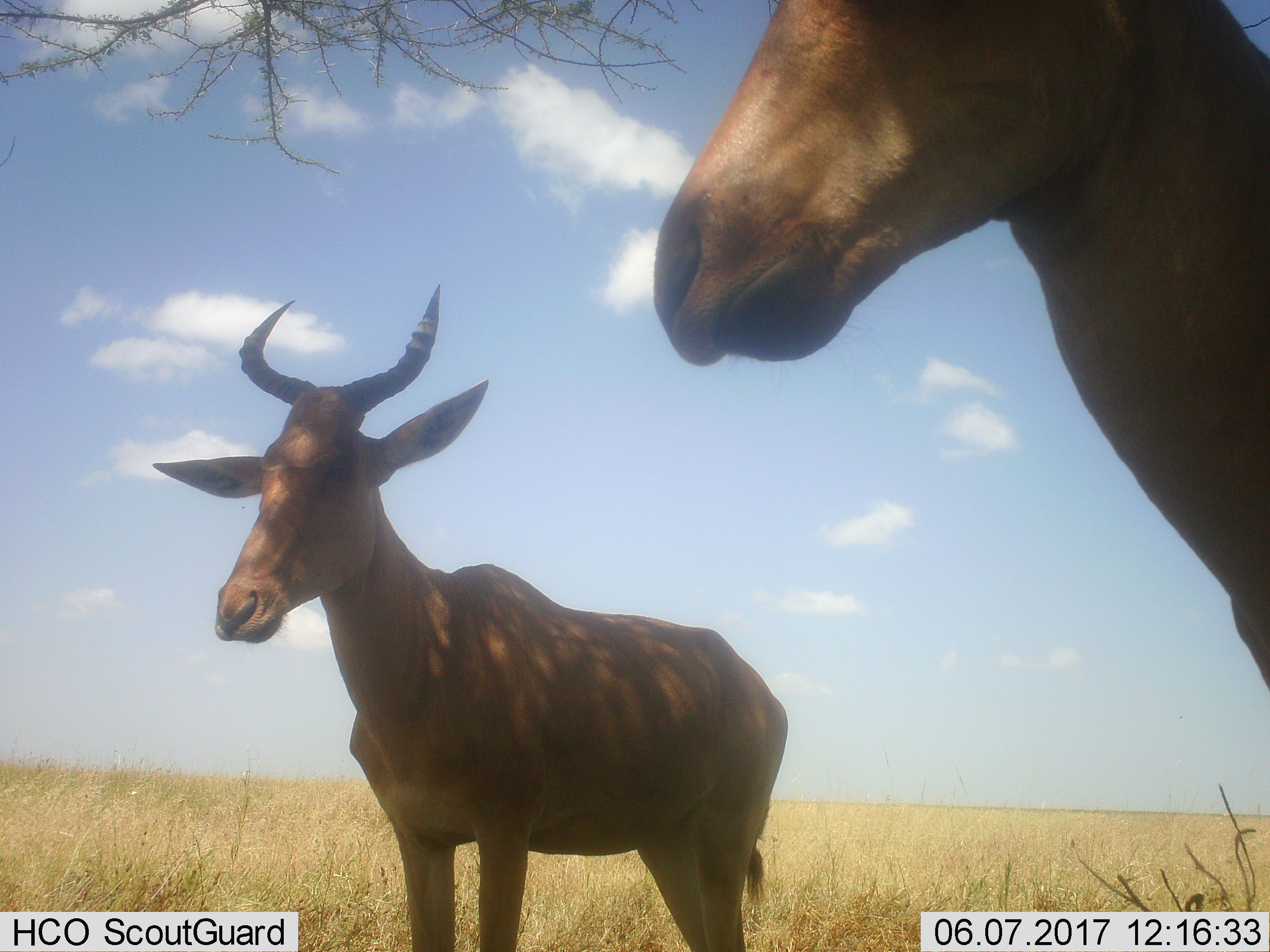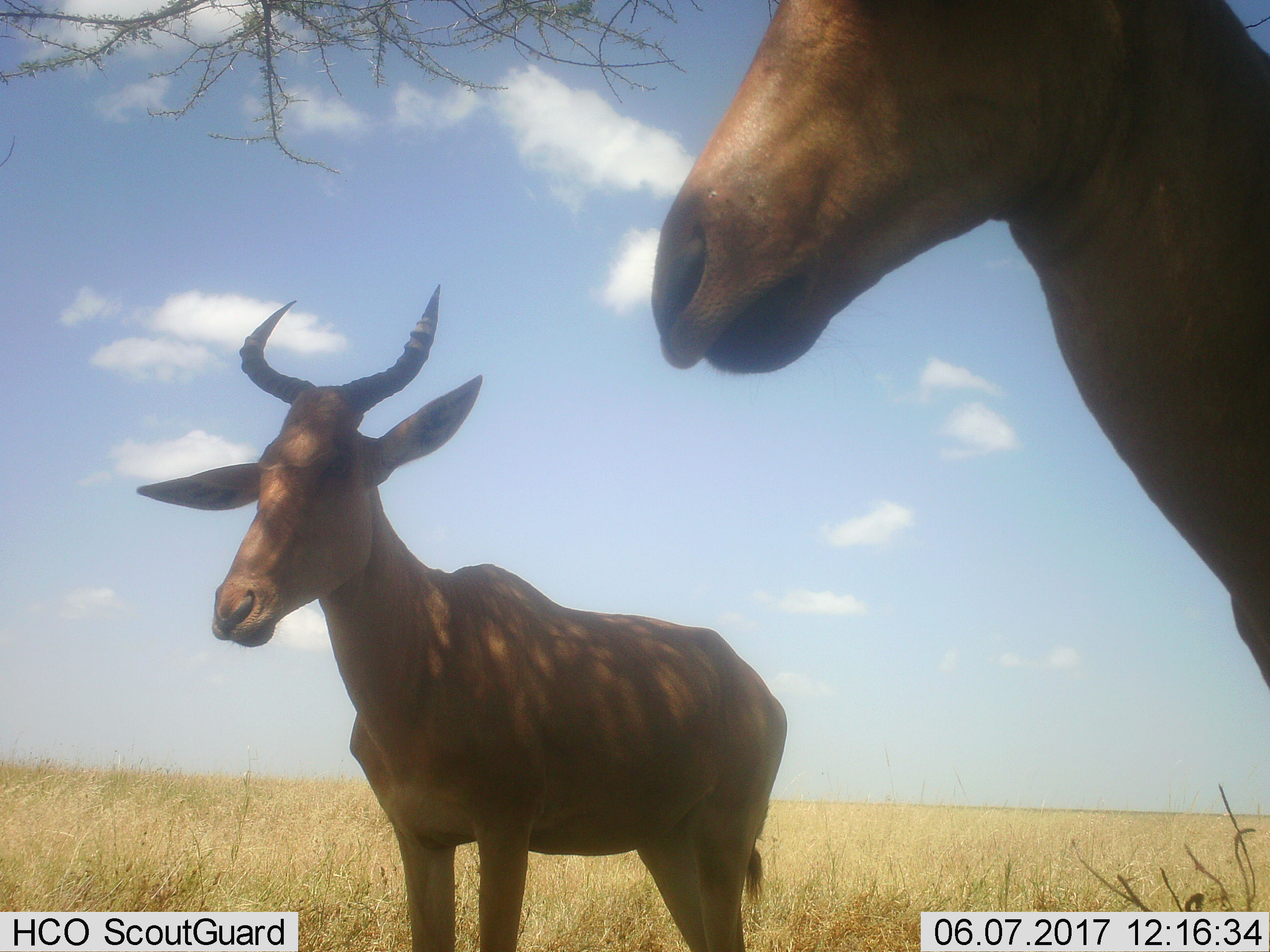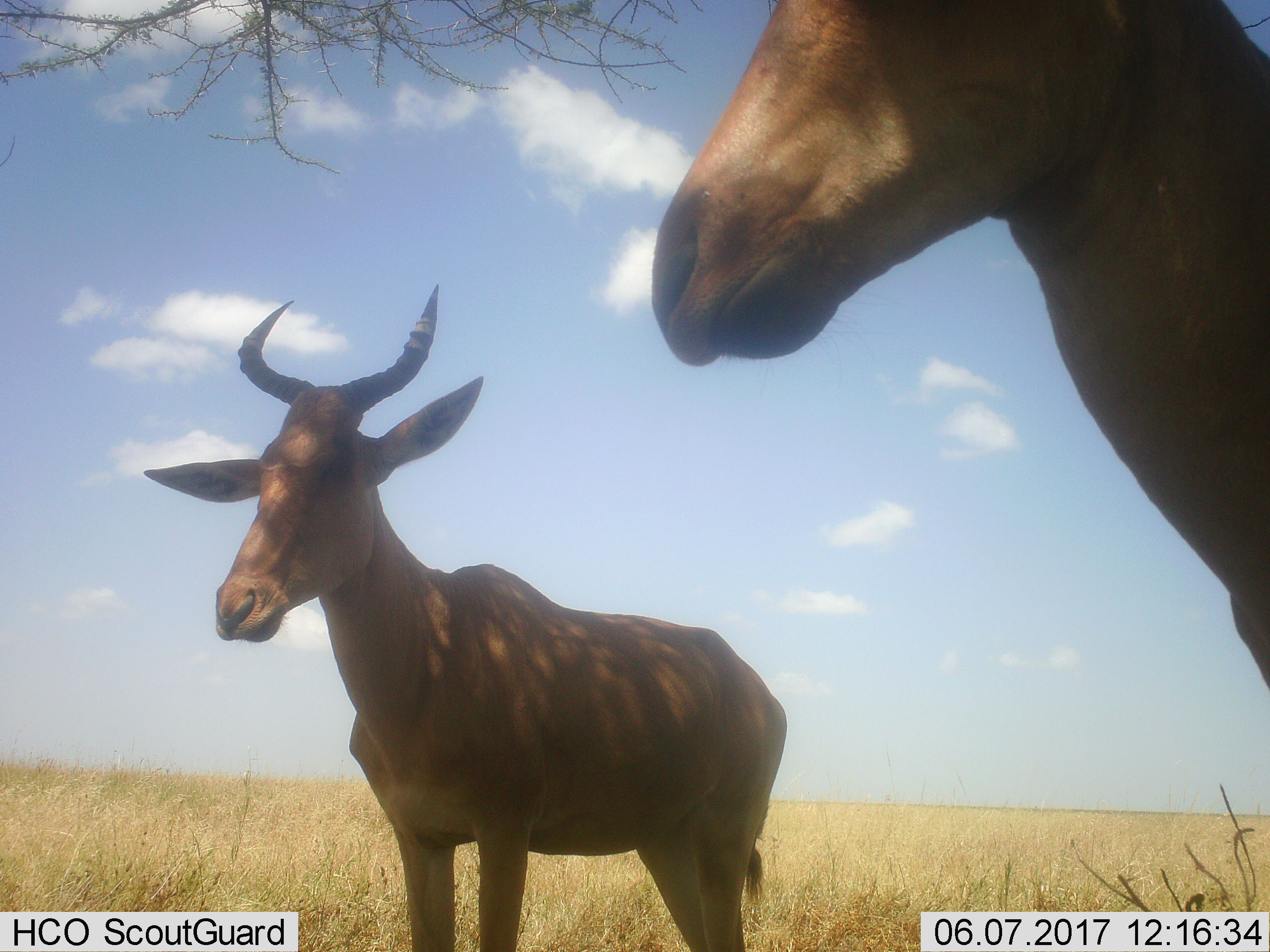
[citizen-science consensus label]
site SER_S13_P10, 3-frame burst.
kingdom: Animalia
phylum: Chordata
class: Mammalia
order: Artiodactyla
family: Bovidae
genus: Alcelaphus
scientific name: Alcelaphus buselaphus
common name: hartebeest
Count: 2.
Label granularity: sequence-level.